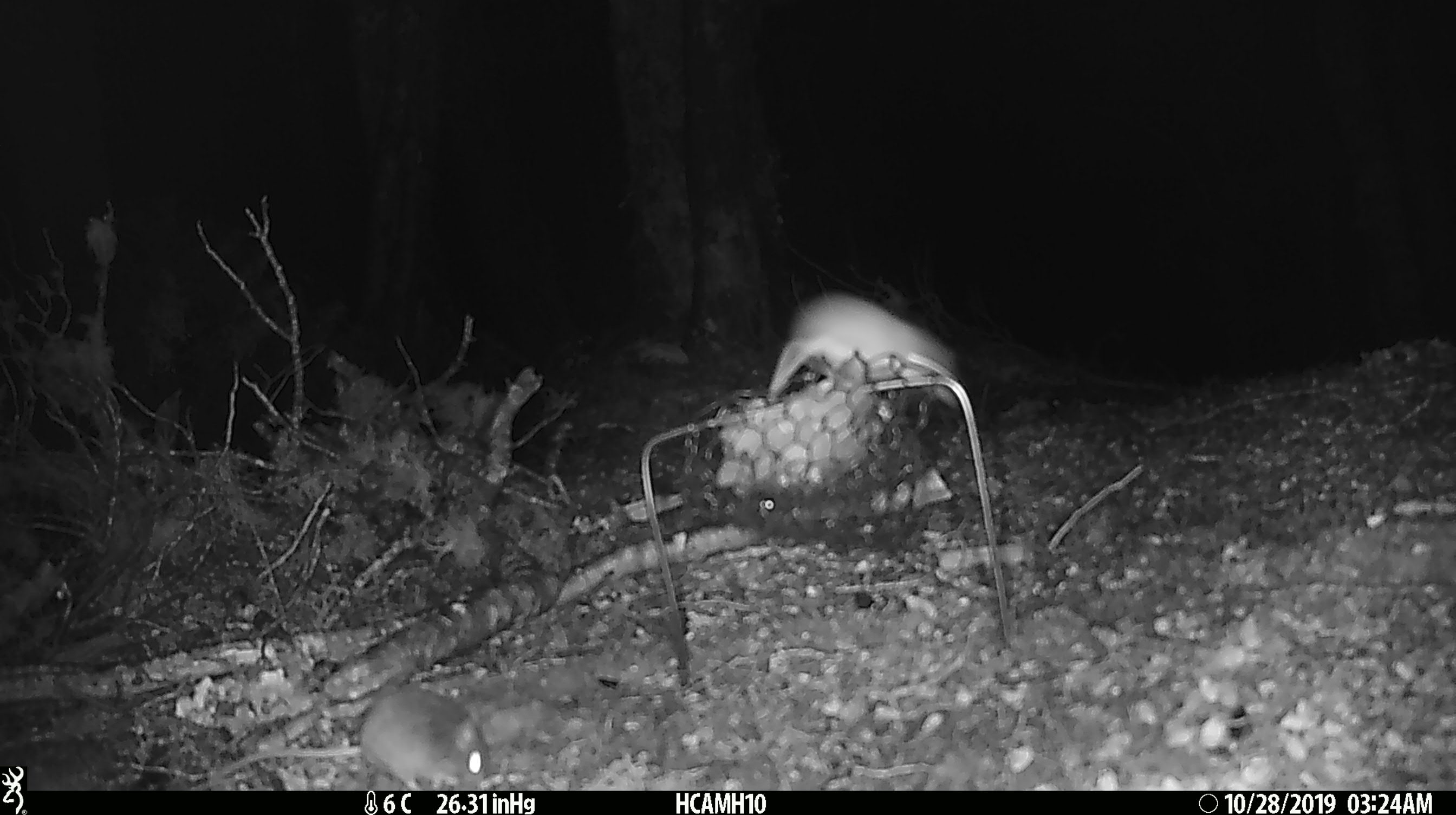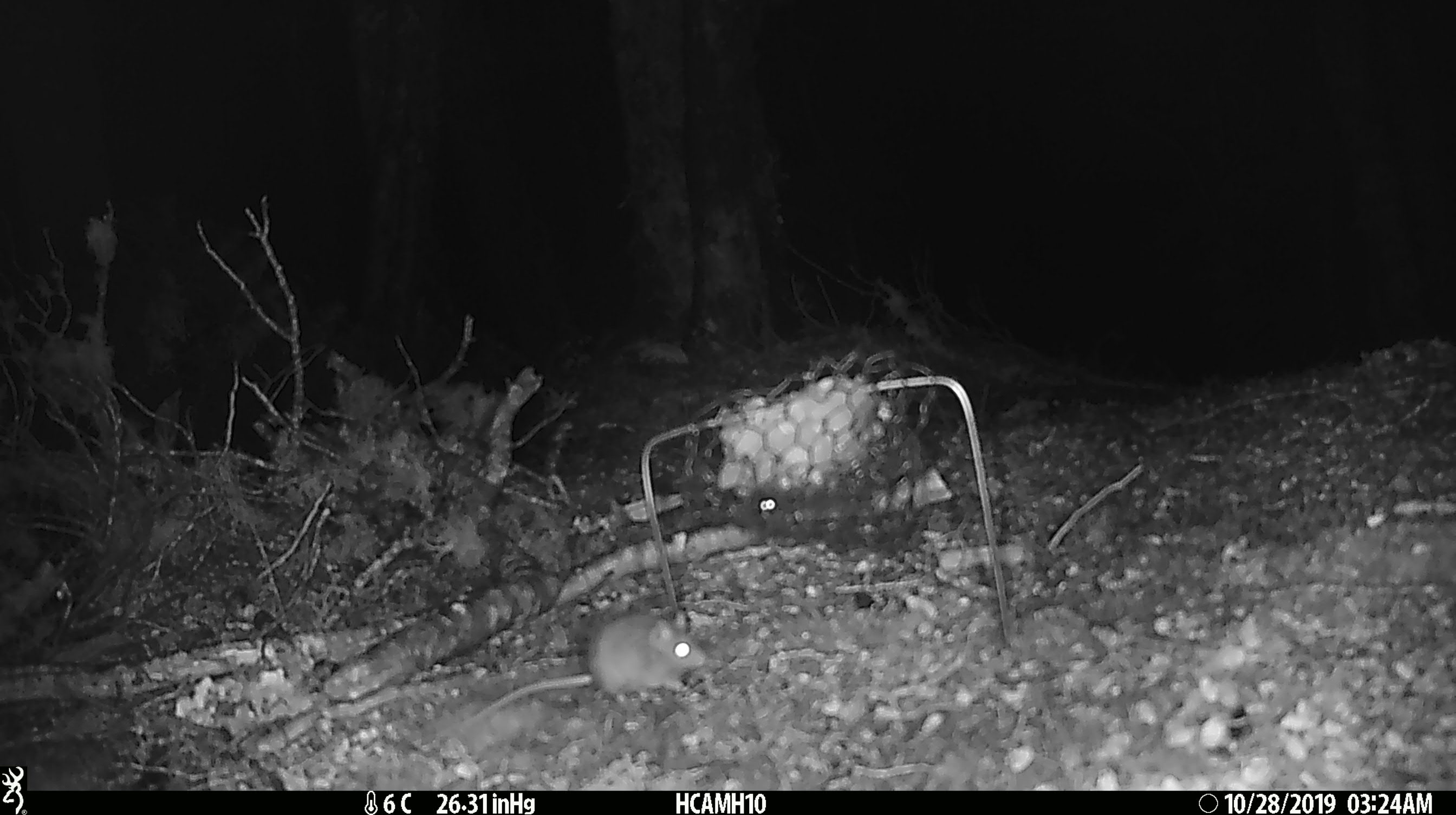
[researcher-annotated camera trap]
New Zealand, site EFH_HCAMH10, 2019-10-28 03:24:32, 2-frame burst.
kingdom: Animalia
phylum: Chordata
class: Mammalia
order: Rodentia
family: Muridae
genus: Mus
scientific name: Mus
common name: mouse